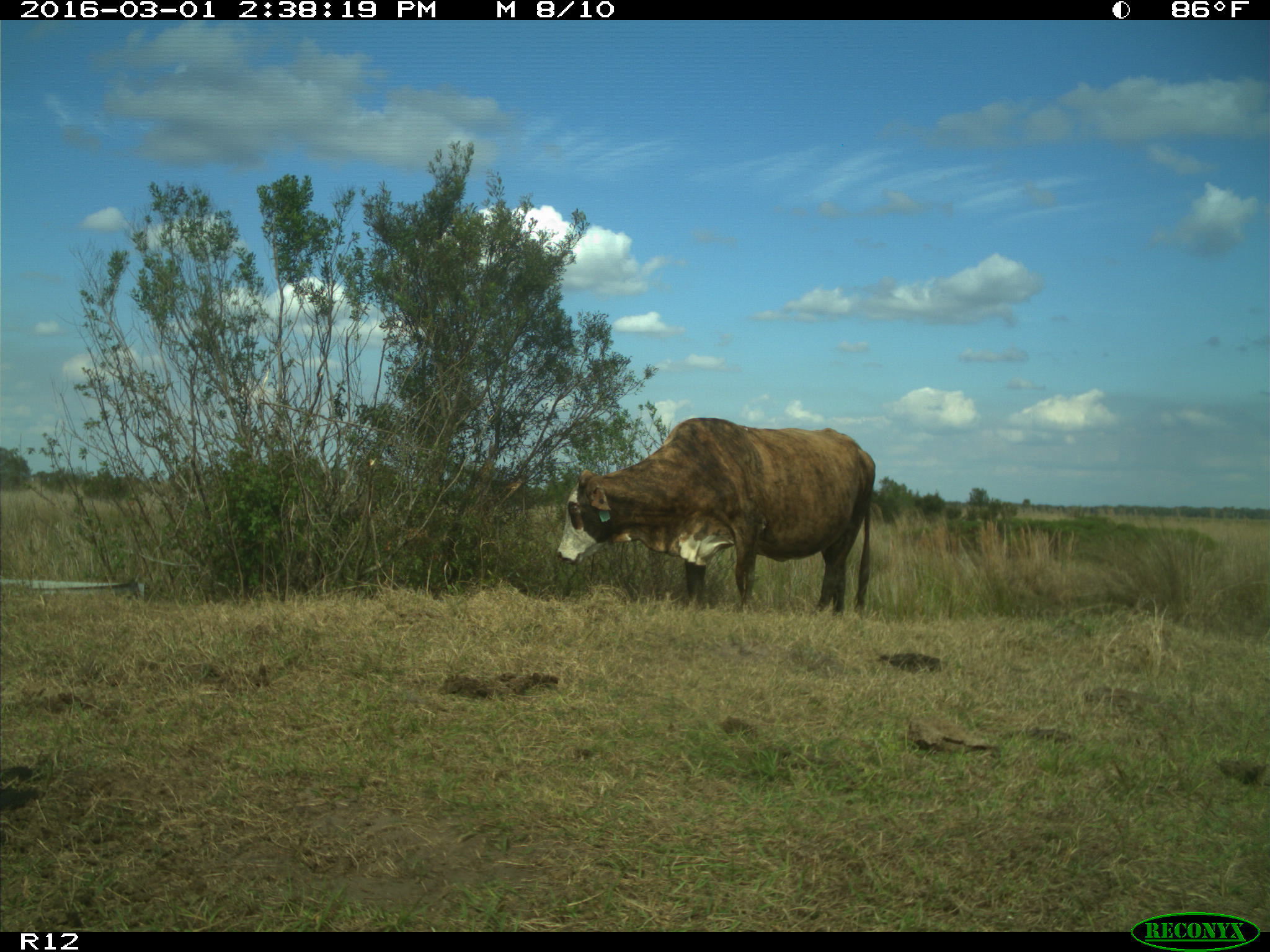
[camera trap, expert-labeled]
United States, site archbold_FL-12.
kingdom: Animalia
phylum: Chordata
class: Mammalia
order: Artiodactyla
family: Bovidae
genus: Bos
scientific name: Bos taurus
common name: domestic cow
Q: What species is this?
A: Bos taurus (domestic cow).